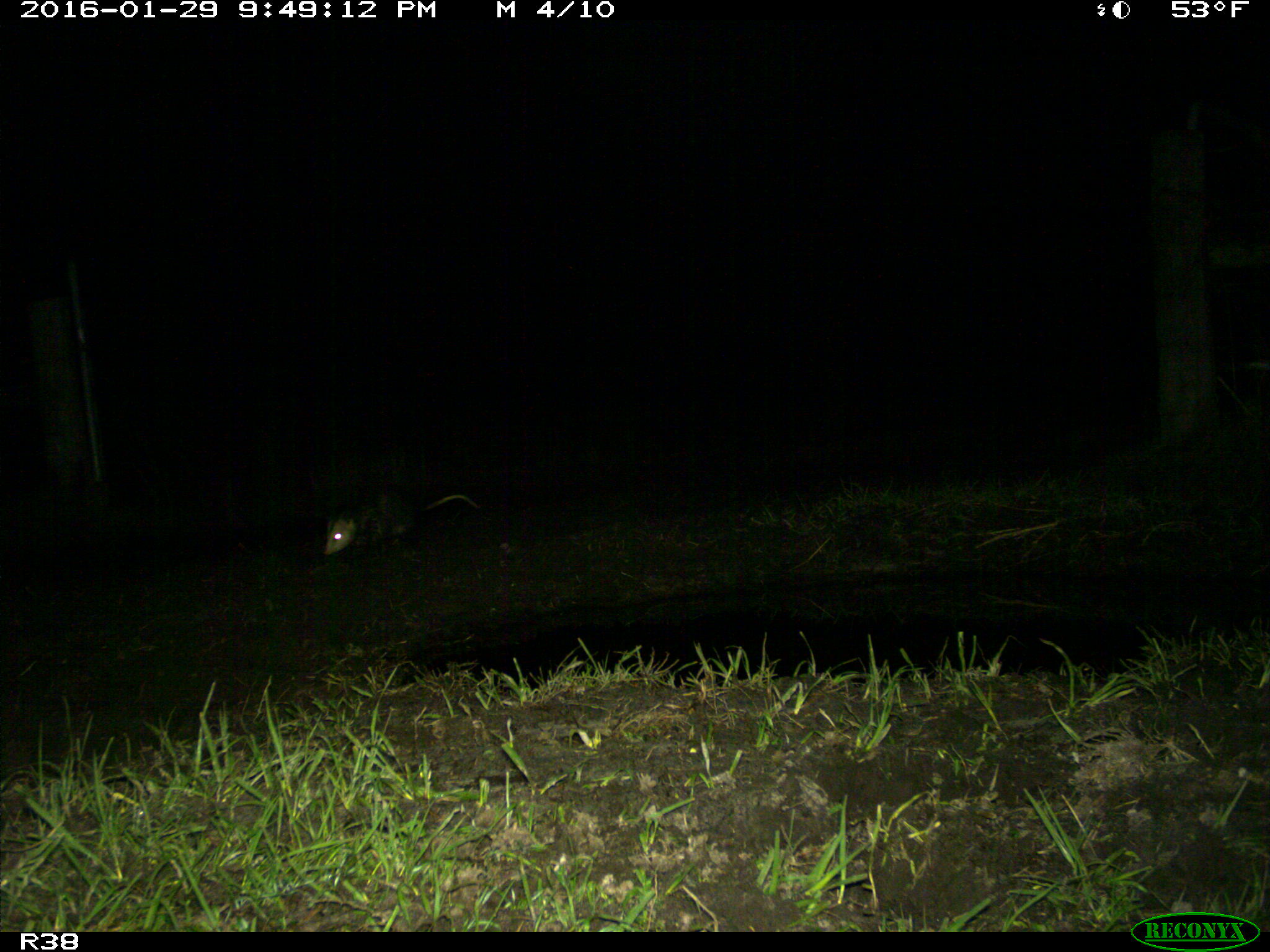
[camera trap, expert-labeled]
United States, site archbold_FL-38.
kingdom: Animalia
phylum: Chordata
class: Mammalia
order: Didelphimorphia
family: Didelphidae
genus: Didelphis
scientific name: Didelphis virginiana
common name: virginia opossum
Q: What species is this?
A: Didelphis virginiana (virginia opossum).